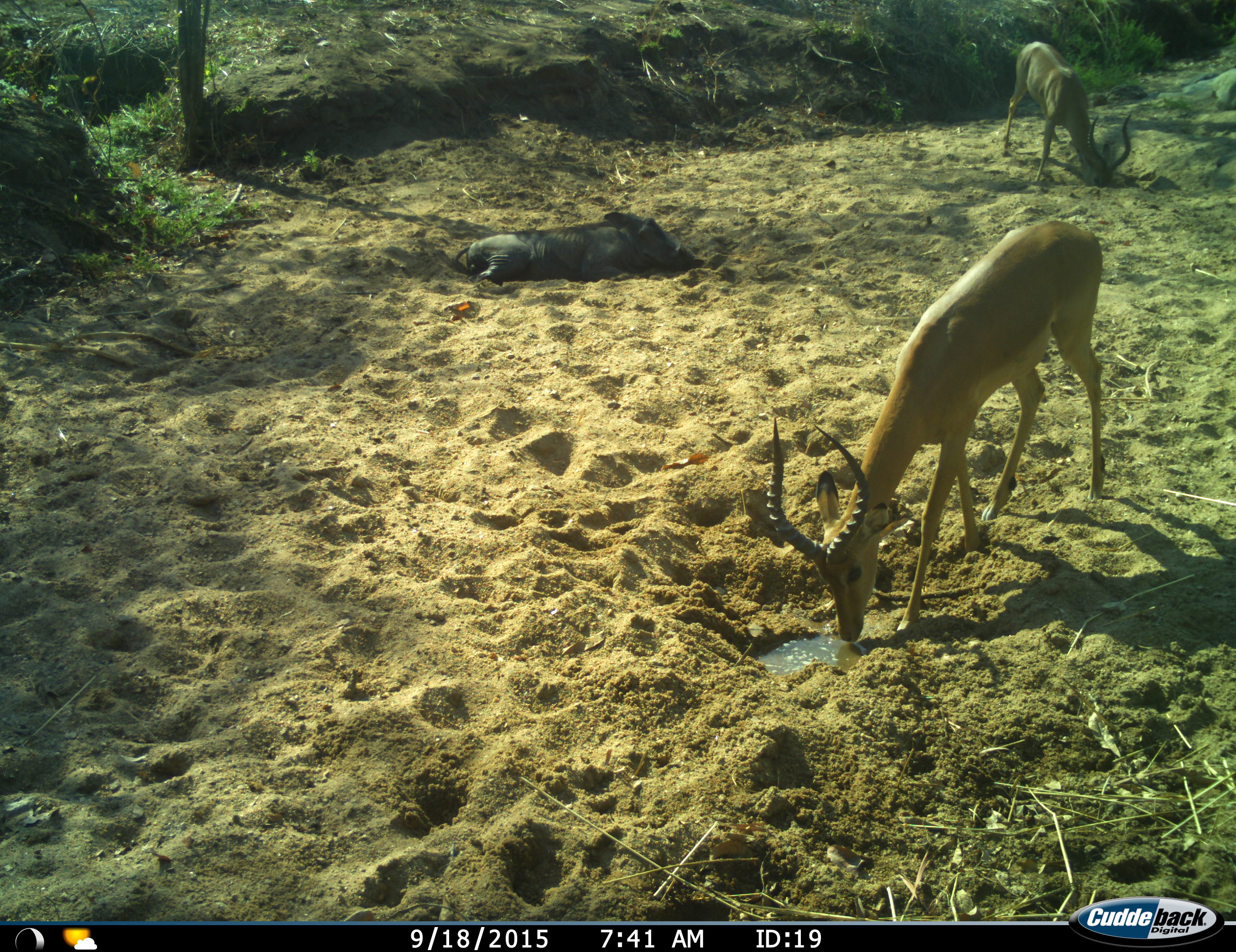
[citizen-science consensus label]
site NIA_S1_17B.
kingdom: Animalia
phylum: Chordata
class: Mammalia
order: Artiodactyla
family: Bovidae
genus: Aepyceros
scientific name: Aepyceros melampus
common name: impala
Impala (Aepyceros melampus), count 2. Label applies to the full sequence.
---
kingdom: Animalia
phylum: Chordata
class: Mammalia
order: Artiodactyla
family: Suidae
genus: Phacochoerus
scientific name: Phacochoerus africanus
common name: warthog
Warthog (Phacochoerus africanus), count 1. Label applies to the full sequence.